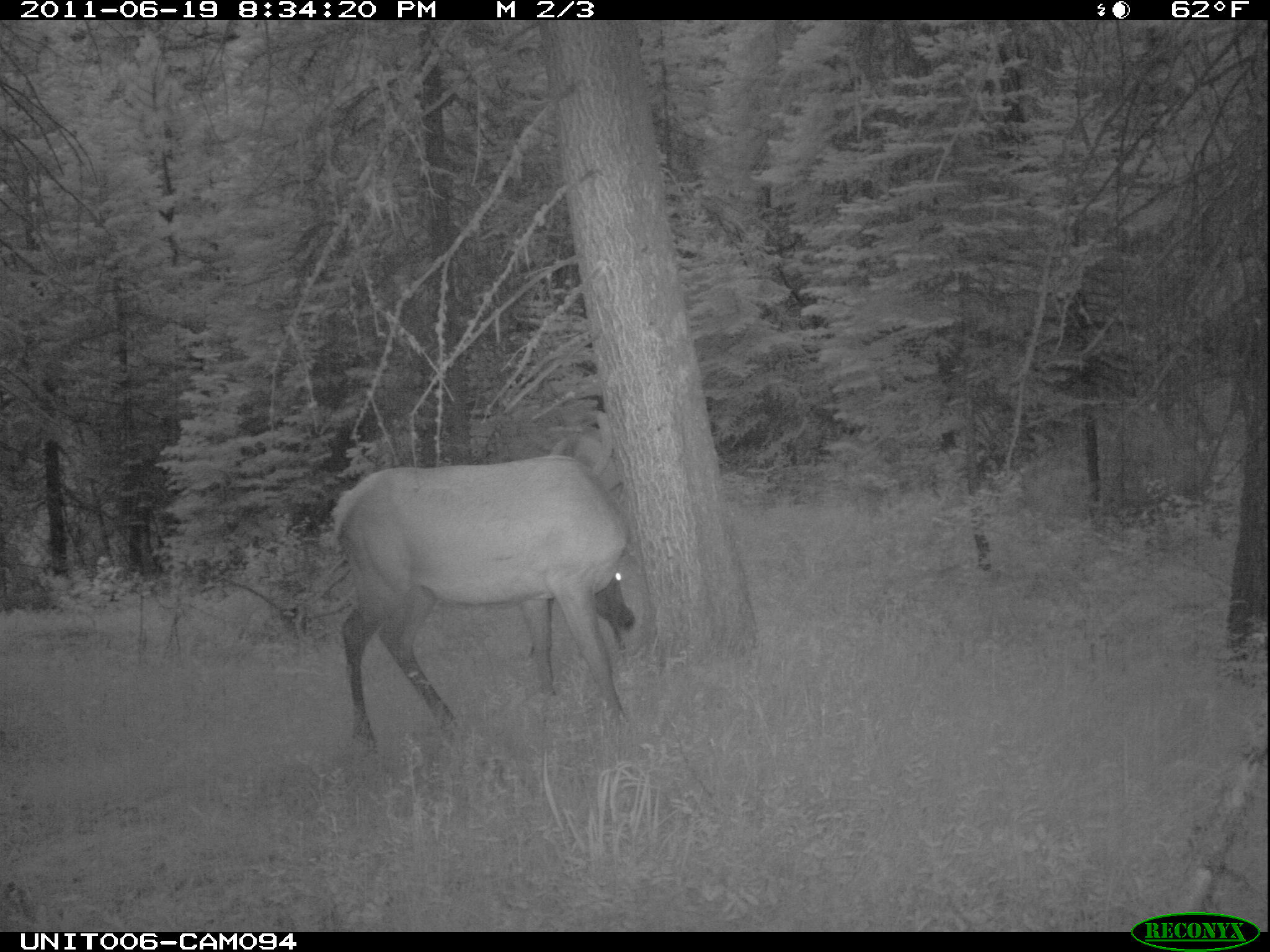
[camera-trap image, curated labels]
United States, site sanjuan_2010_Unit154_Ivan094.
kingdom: Animalia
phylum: Chordata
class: Mammalia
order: Artiodactyla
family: Cervidae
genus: Cervus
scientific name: Cervus elaphus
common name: red deer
Cervus elaphus (red deer).